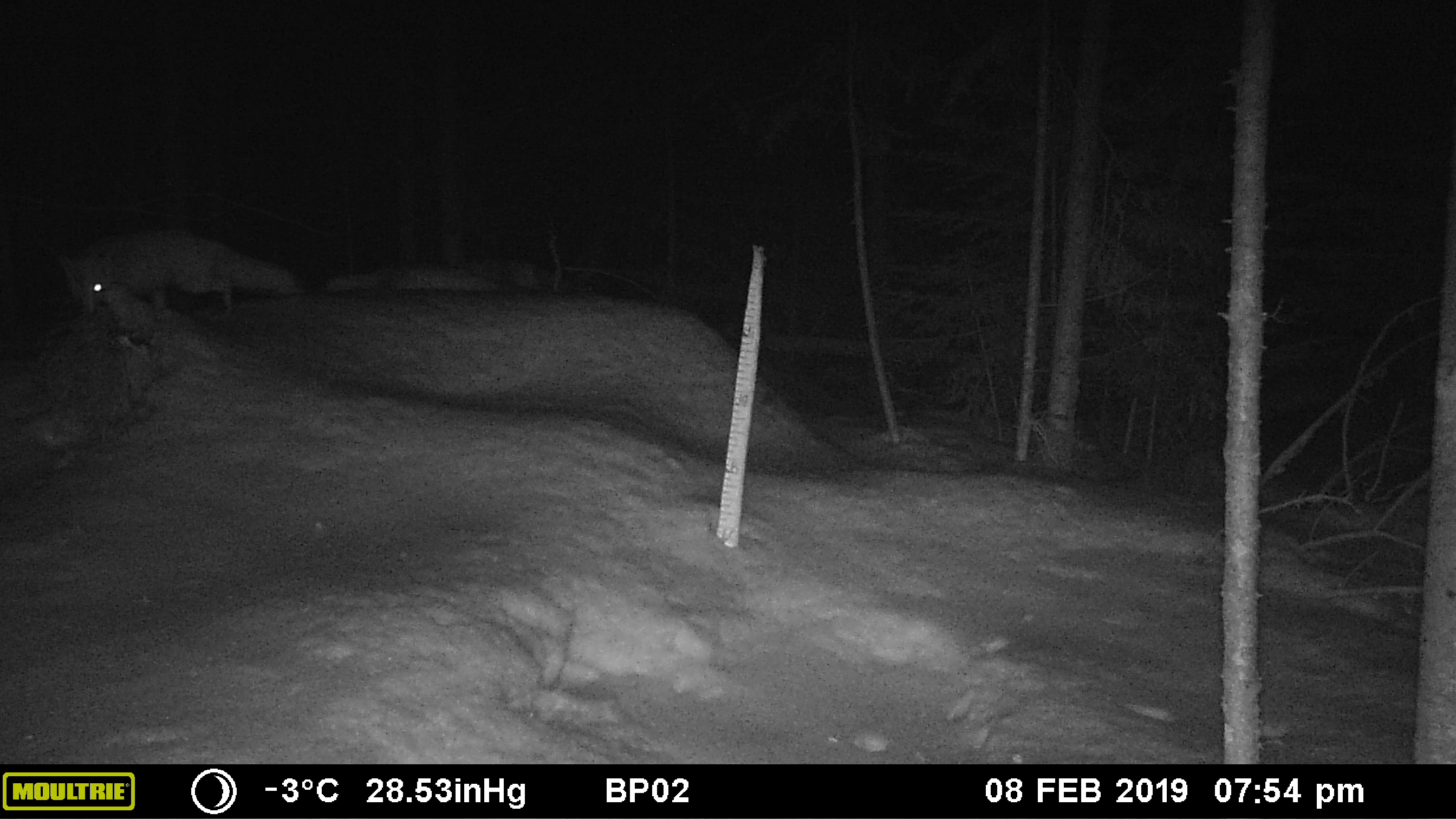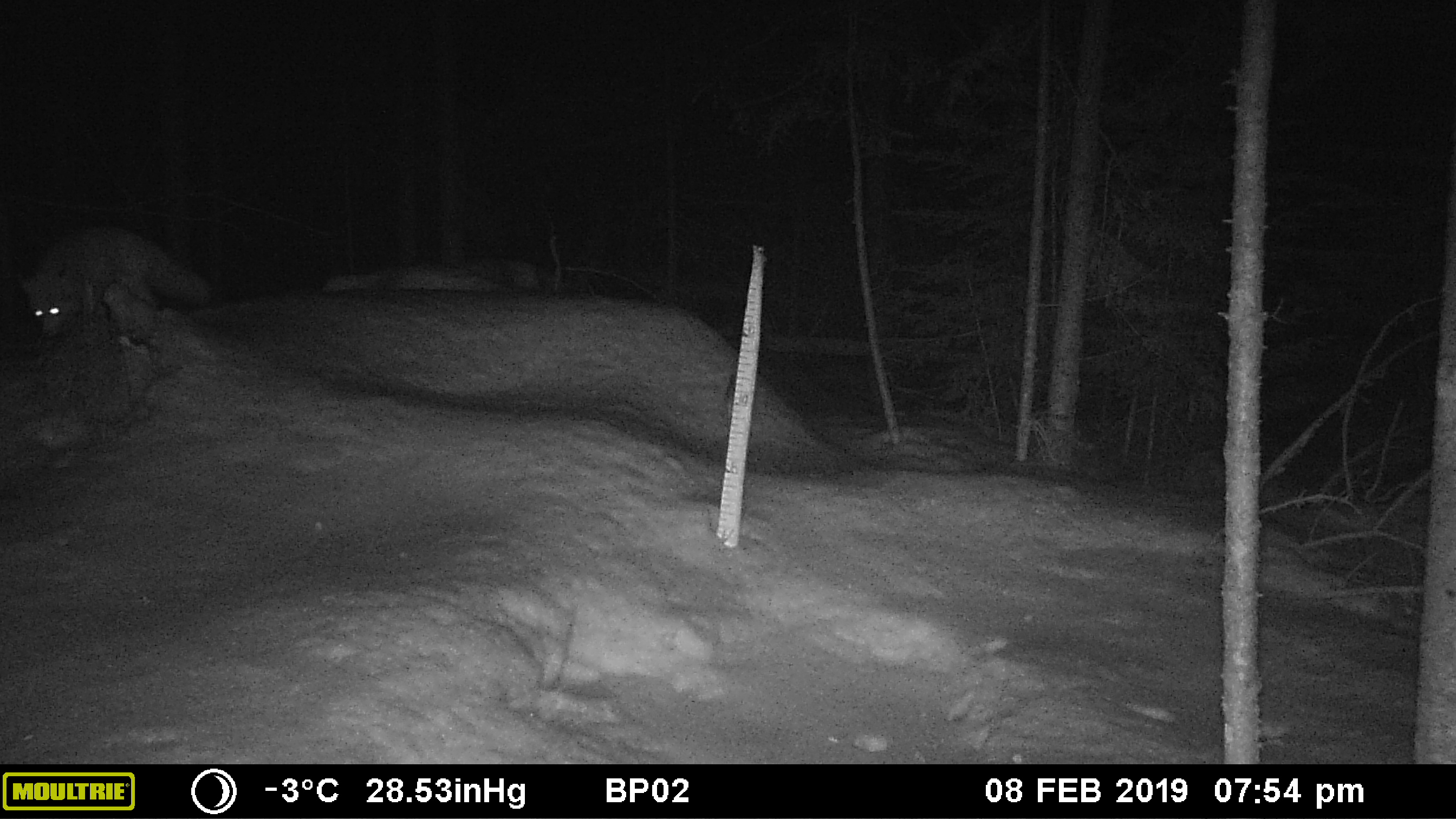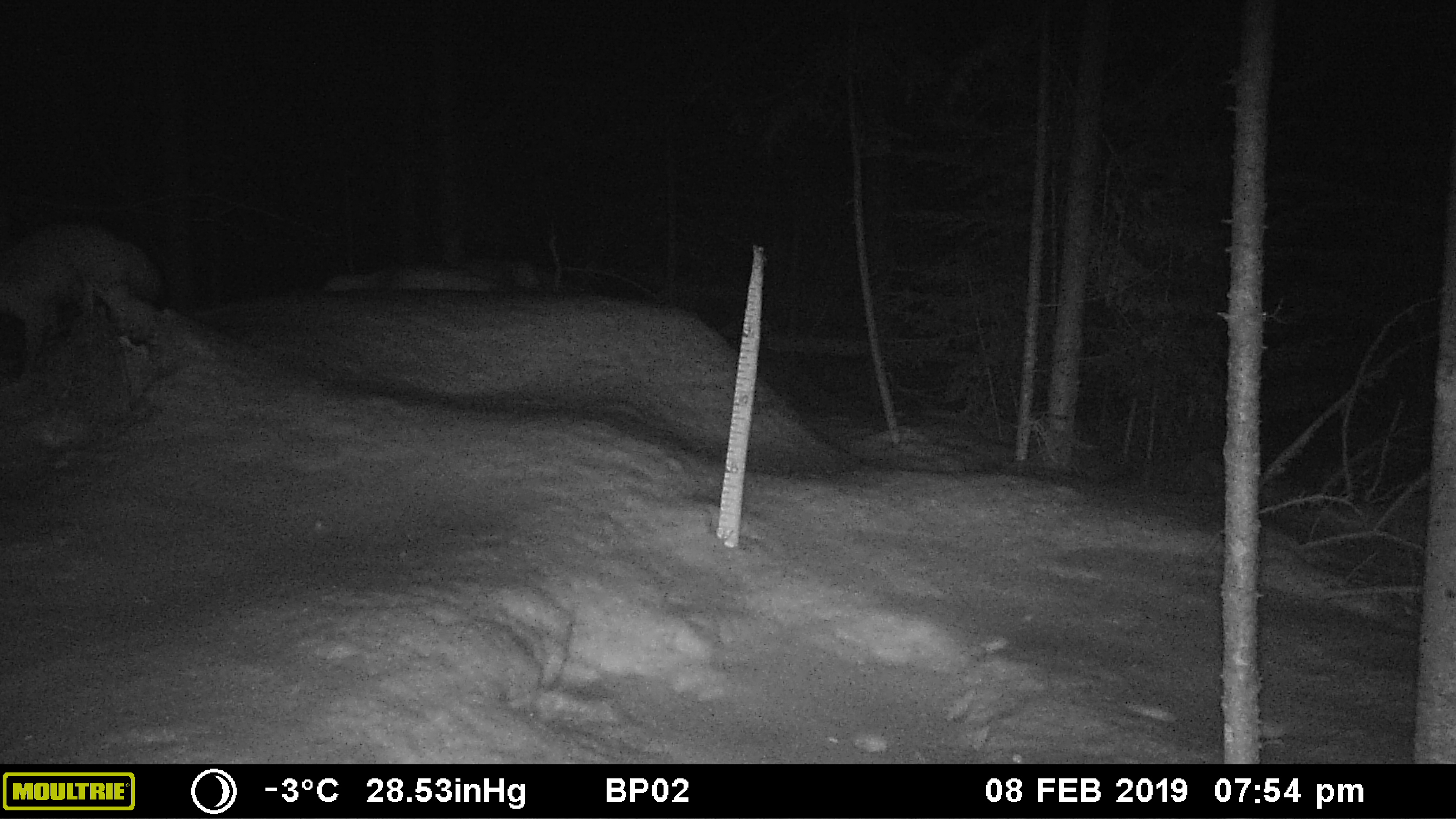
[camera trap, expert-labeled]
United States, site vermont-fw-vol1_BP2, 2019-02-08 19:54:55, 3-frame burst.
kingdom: Animalia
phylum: Chordata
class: Mammalia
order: Carnivora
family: Canidae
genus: Vulpes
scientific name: Vulpes vulpes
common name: red fox